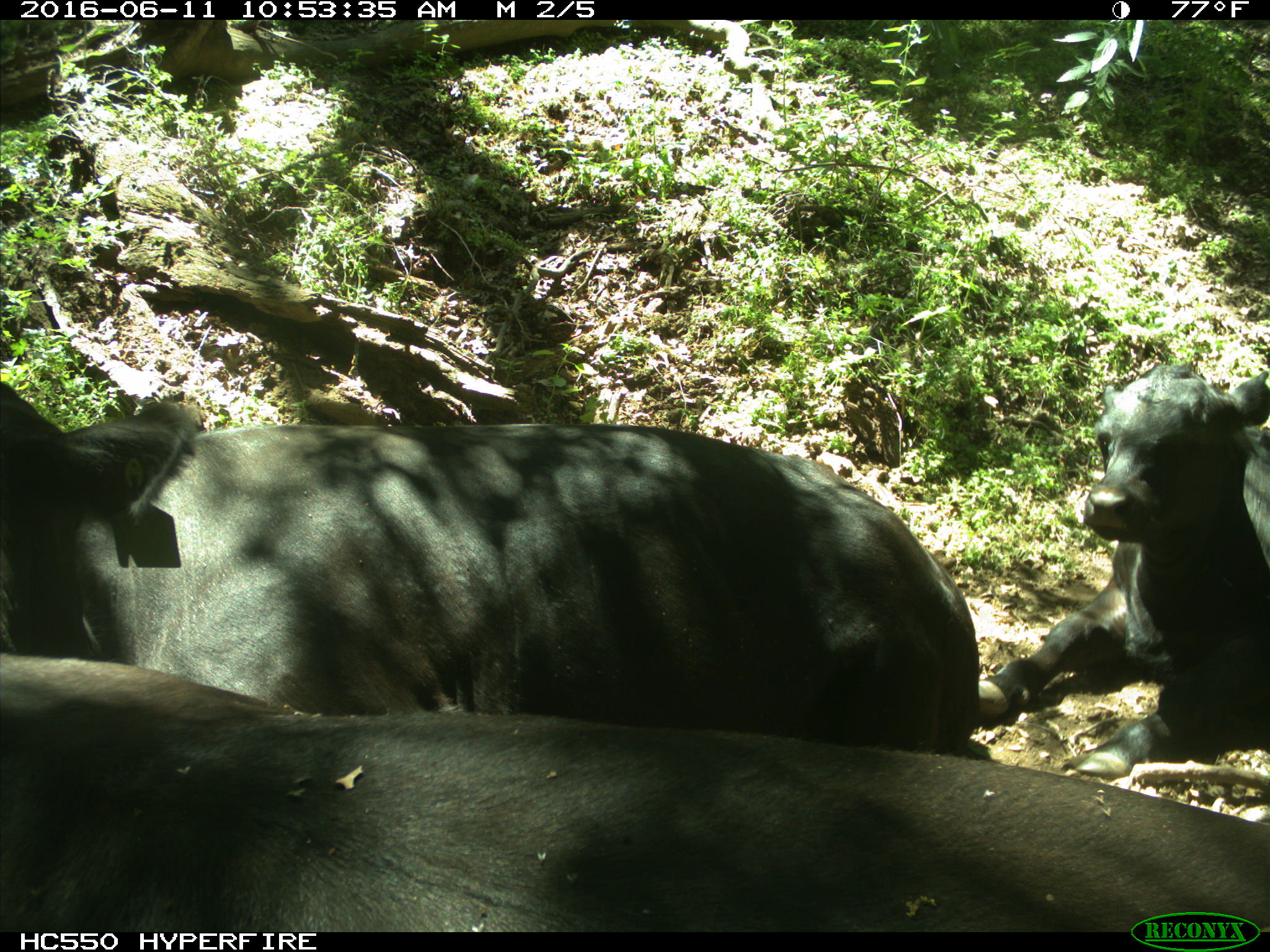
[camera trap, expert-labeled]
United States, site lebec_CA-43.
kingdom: Animalia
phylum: Chordata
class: Mammalia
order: Artiodactyla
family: Bovidae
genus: Bos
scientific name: Bos taurus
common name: domestic cow